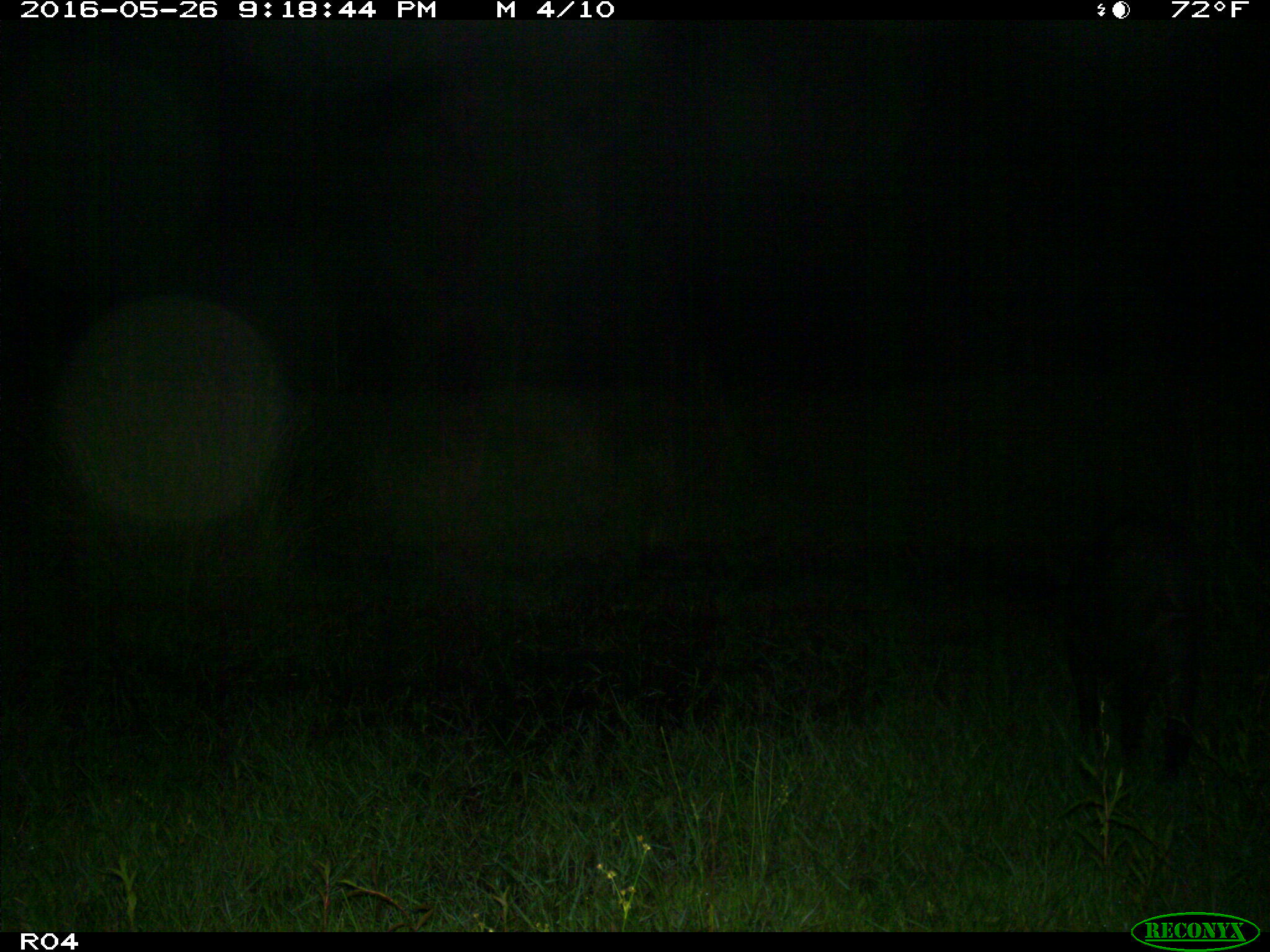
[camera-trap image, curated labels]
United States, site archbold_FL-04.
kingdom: Animalia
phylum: Chordata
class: Mammalia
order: Artiodactyla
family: Suidae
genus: Sus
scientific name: Sus scrofa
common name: wild boar